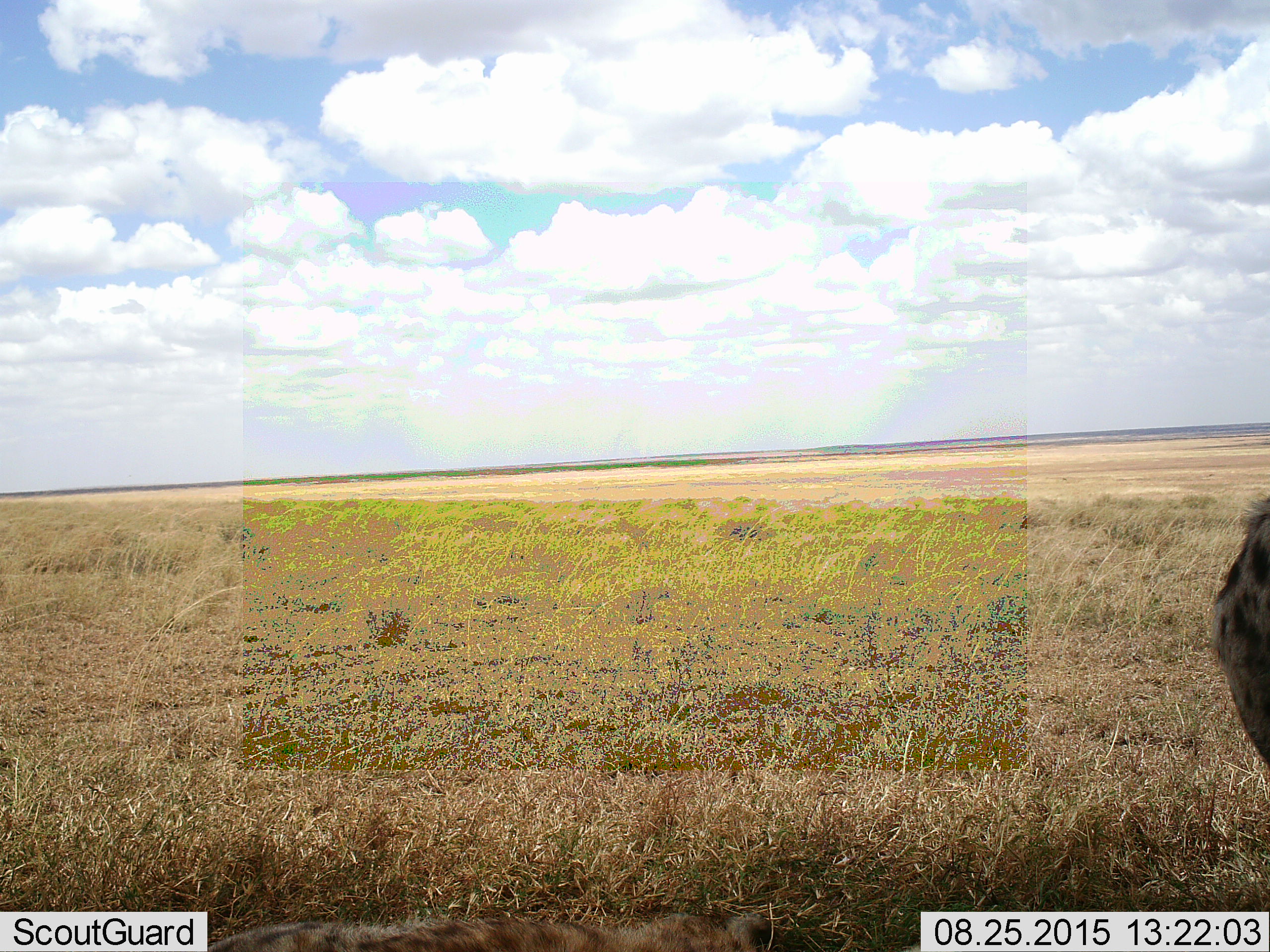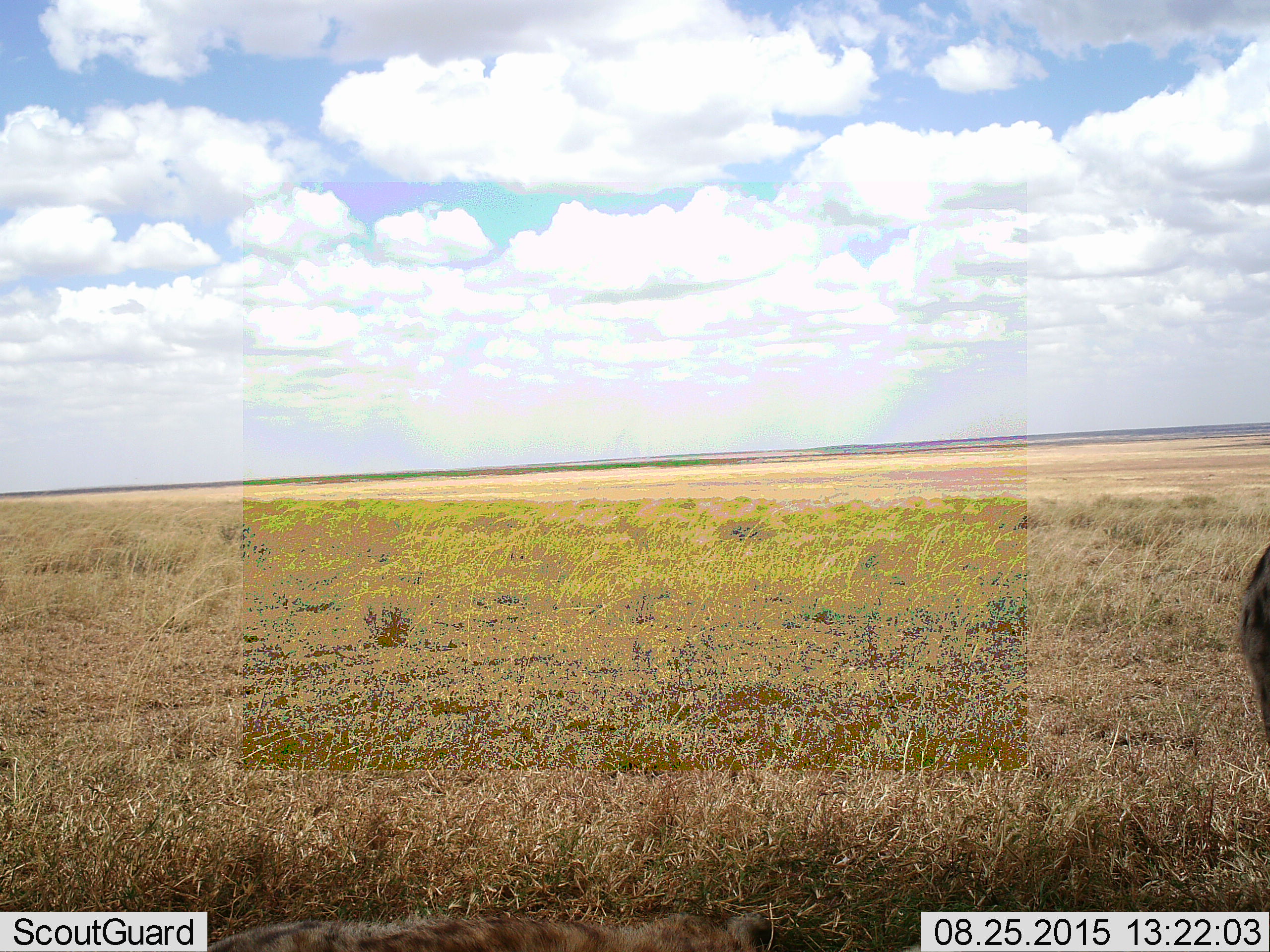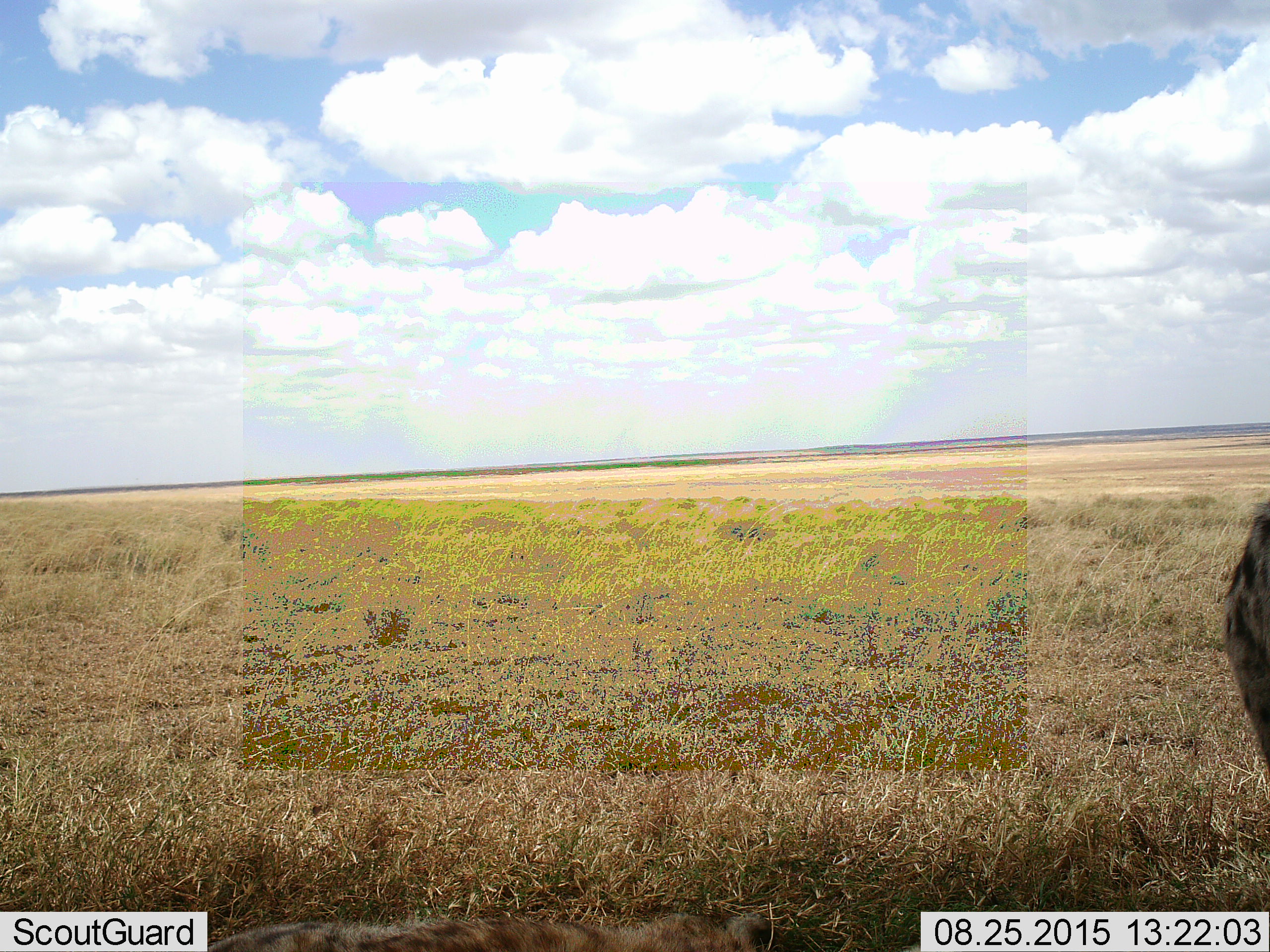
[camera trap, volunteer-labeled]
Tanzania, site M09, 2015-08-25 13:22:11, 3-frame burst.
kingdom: Animalia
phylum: Chordata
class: Mammalia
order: Carnivora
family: Felidae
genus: Acinonyx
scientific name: Acinonyx jubatus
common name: cheetah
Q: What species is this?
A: Cheetah (Acinonyx jubatus).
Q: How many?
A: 1.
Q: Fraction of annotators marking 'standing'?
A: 50%.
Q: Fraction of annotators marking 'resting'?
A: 0%.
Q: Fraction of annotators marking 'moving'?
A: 50%.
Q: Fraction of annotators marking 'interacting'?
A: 0%.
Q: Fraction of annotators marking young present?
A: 0%.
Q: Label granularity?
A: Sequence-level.